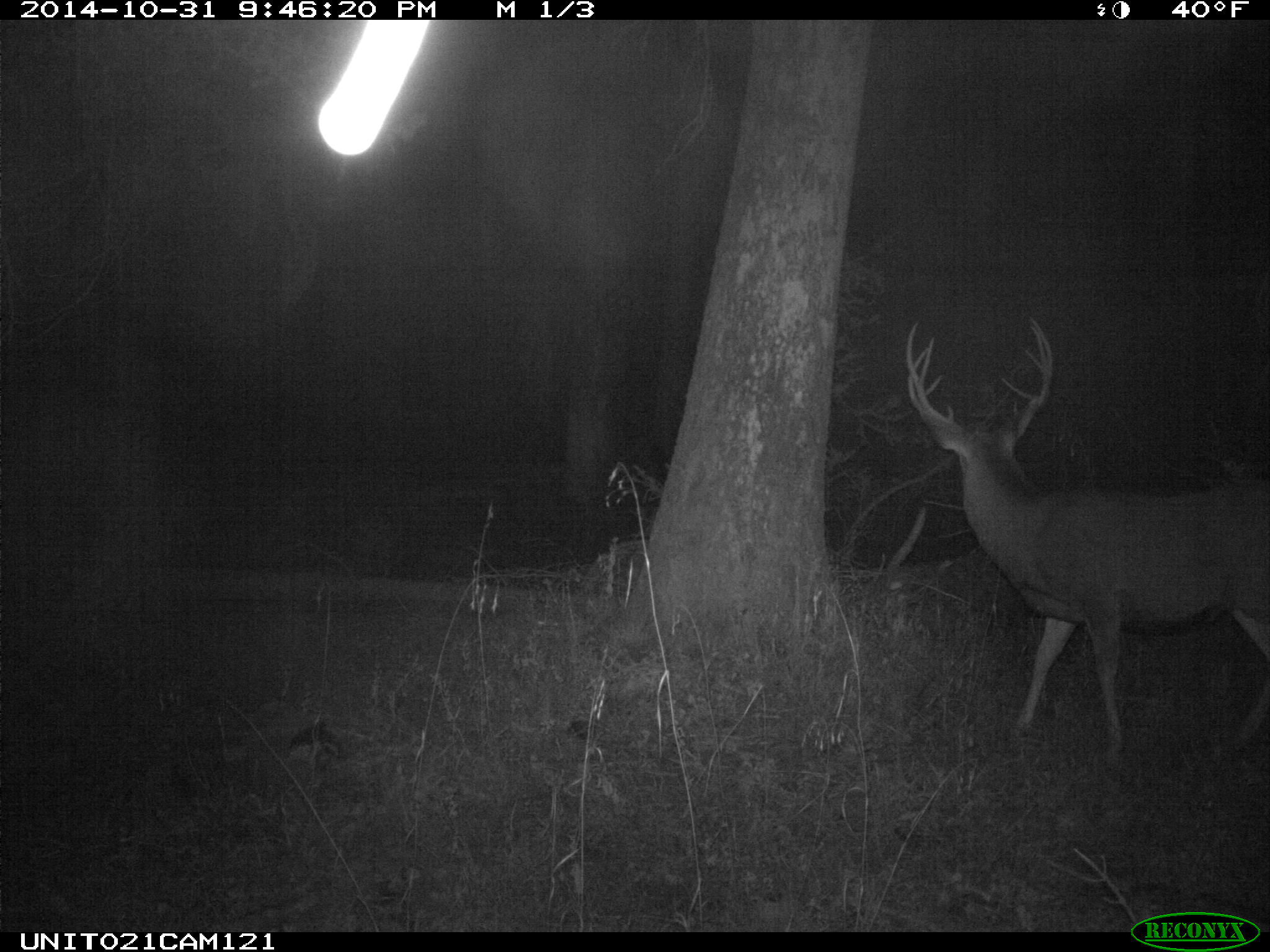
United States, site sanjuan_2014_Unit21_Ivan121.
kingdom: Animalia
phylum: Chordata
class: Mammalia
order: Artiodactyla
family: Cervidae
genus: Odocoileus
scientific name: Odocoileus hemionus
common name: mule deer